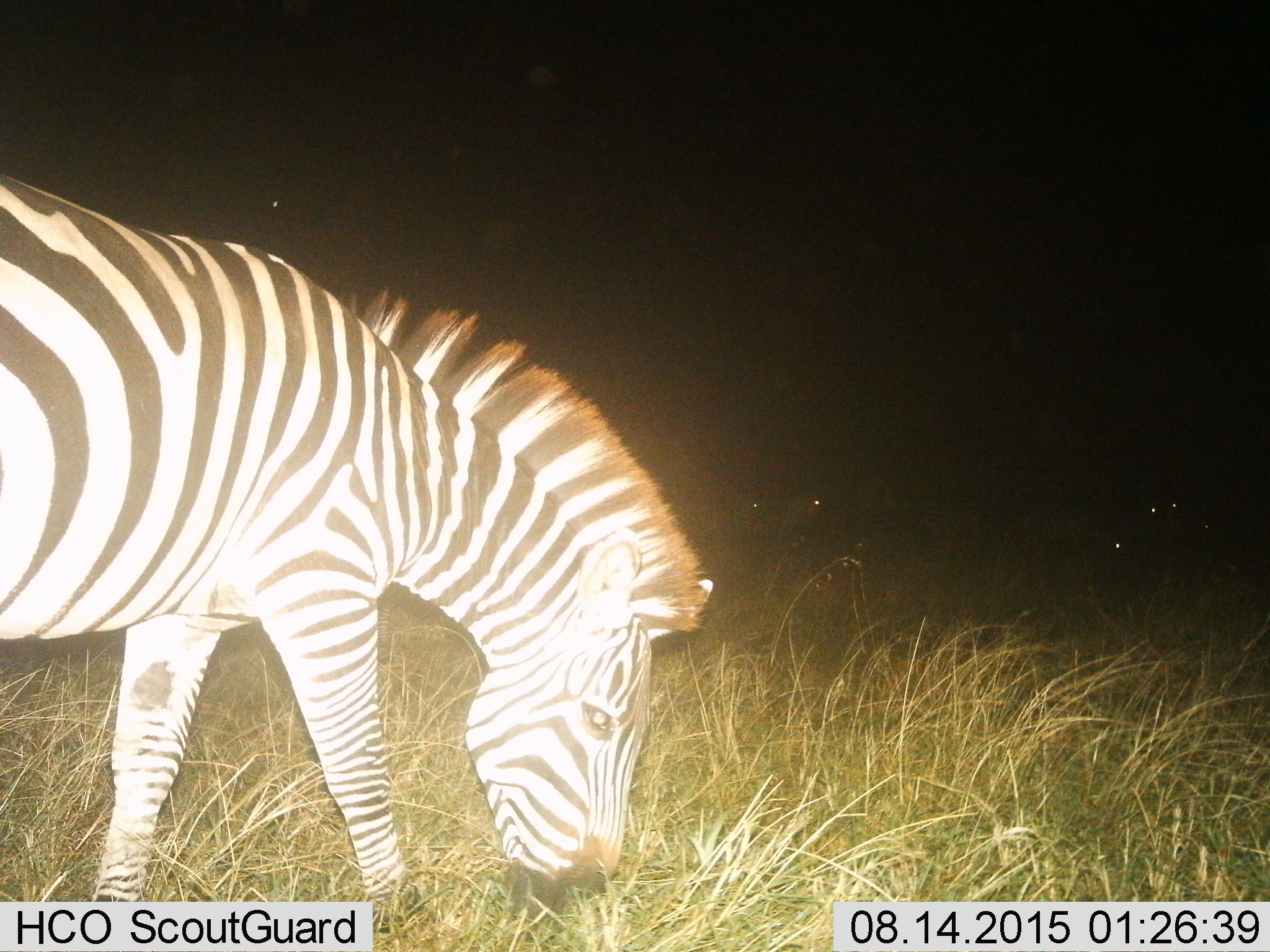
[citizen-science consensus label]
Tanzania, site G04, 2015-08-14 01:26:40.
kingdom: Animalia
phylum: Chordata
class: Mammalia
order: Perissodactyla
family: Equidae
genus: Equus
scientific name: Equus quagga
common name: plains zebra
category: zebra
Zebra (plains zebra) (Equus quagga), count 1. Behavior (volunteer vote fractions): standing 26%, resting 5%, moving 0%, interacting 0%. Young present (vote fraction): 0%. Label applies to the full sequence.